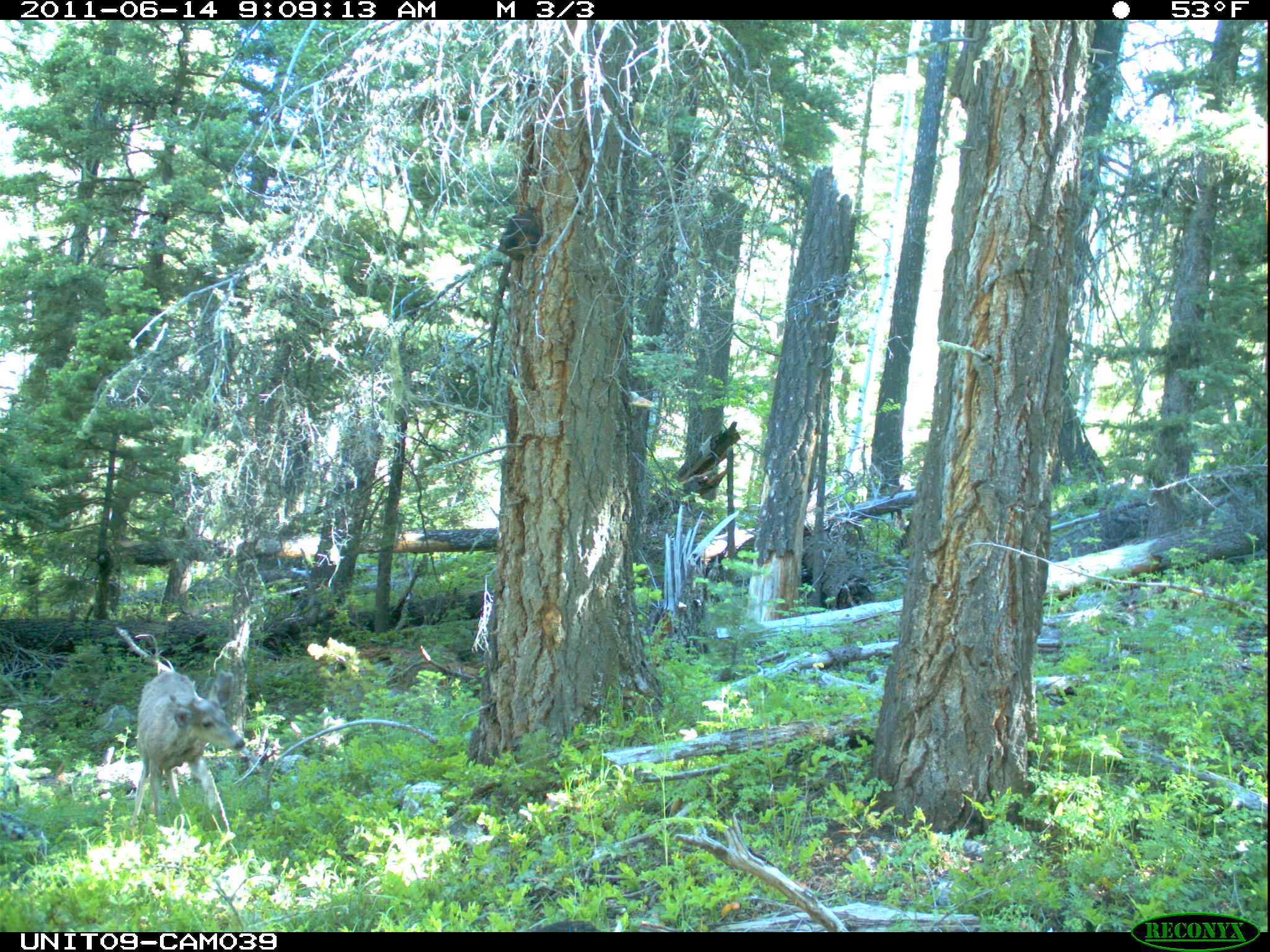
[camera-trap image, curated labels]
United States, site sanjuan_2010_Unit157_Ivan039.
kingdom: Animalia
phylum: Chordata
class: Mammalia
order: Artiodactyla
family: Cervidae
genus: Odocoileus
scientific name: Odocoileus hemionus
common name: mule deer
Odocoileus hemionus (mule deer).